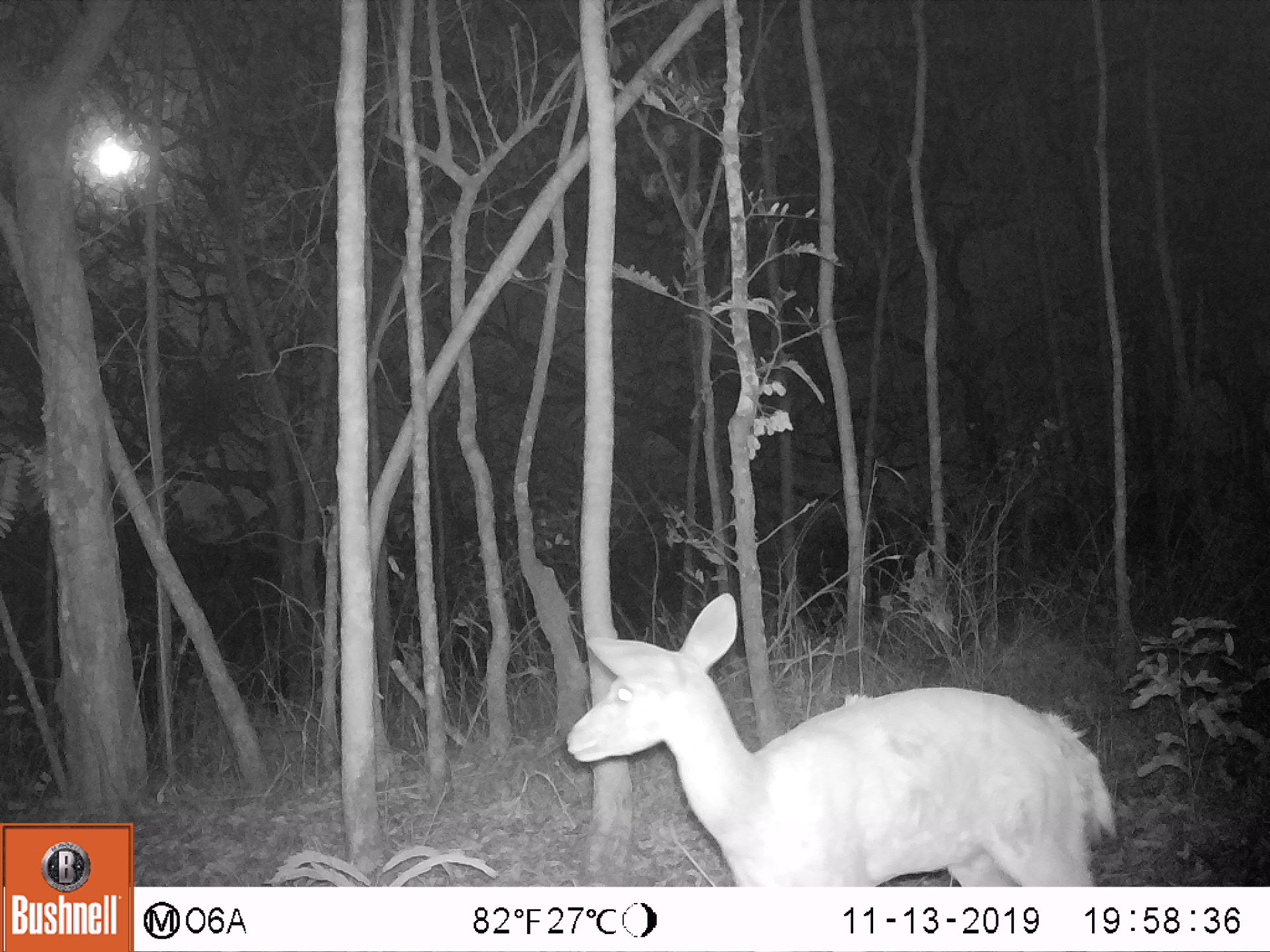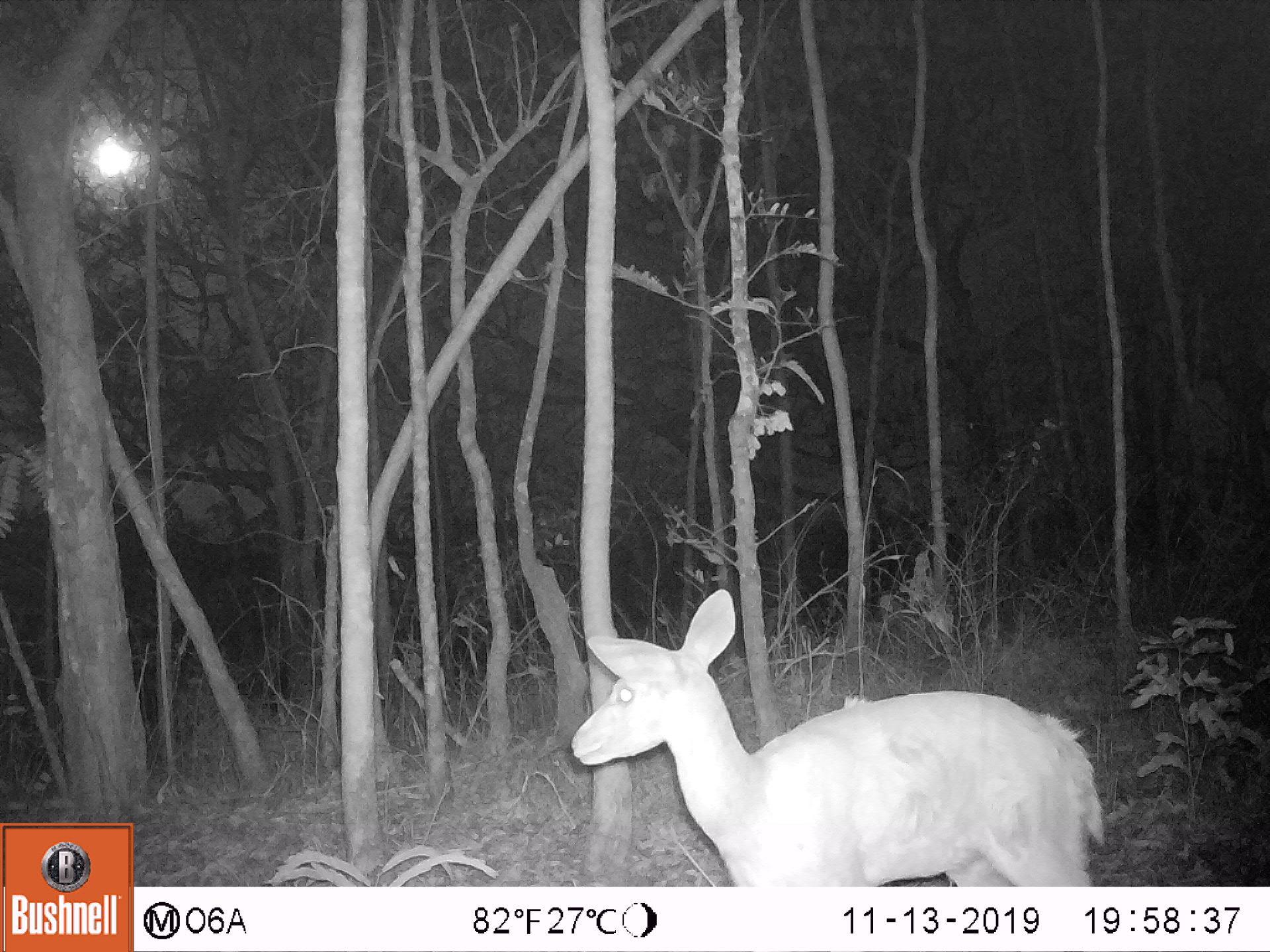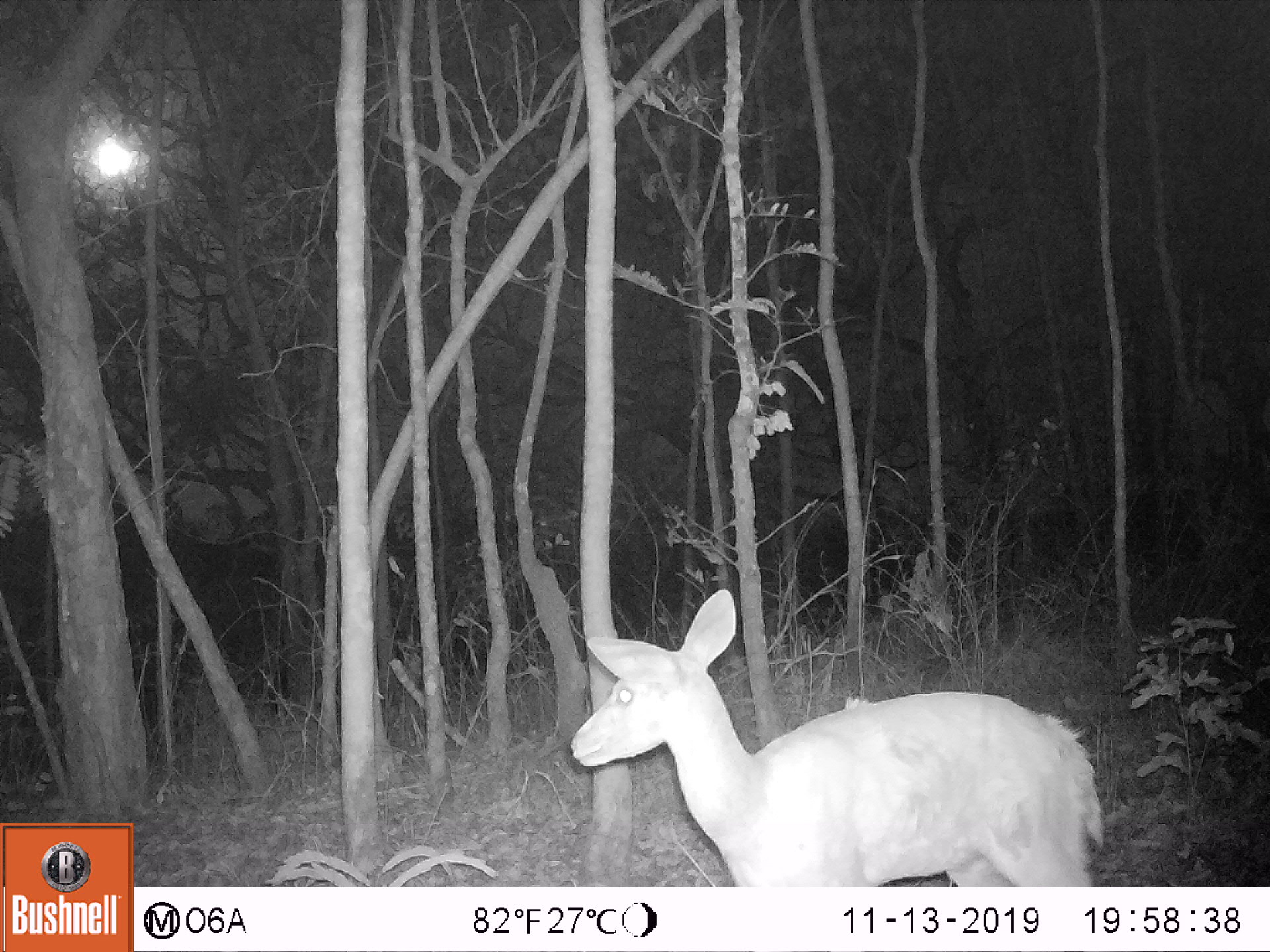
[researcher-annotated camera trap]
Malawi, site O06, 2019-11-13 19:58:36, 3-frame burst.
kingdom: Animalia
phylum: Chordata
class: Mammalia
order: Artiodactyla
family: Bovidae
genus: Tragelaphus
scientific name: Tragelaphus sylvaticus sylvaticus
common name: cape bushbuck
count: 1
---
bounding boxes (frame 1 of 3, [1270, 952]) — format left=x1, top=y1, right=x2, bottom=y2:
cape bushbuck: left=562, top=589, right=1124, bottom=885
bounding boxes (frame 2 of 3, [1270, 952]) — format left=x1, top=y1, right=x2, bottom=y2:
cape bushbuck: left=565, top=587, right=1112, bottom=885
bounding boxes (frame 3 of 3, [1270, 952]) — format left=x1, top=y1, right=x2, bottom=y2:
cape bushbuck: left=563, top=588, right=1110, bottom=885